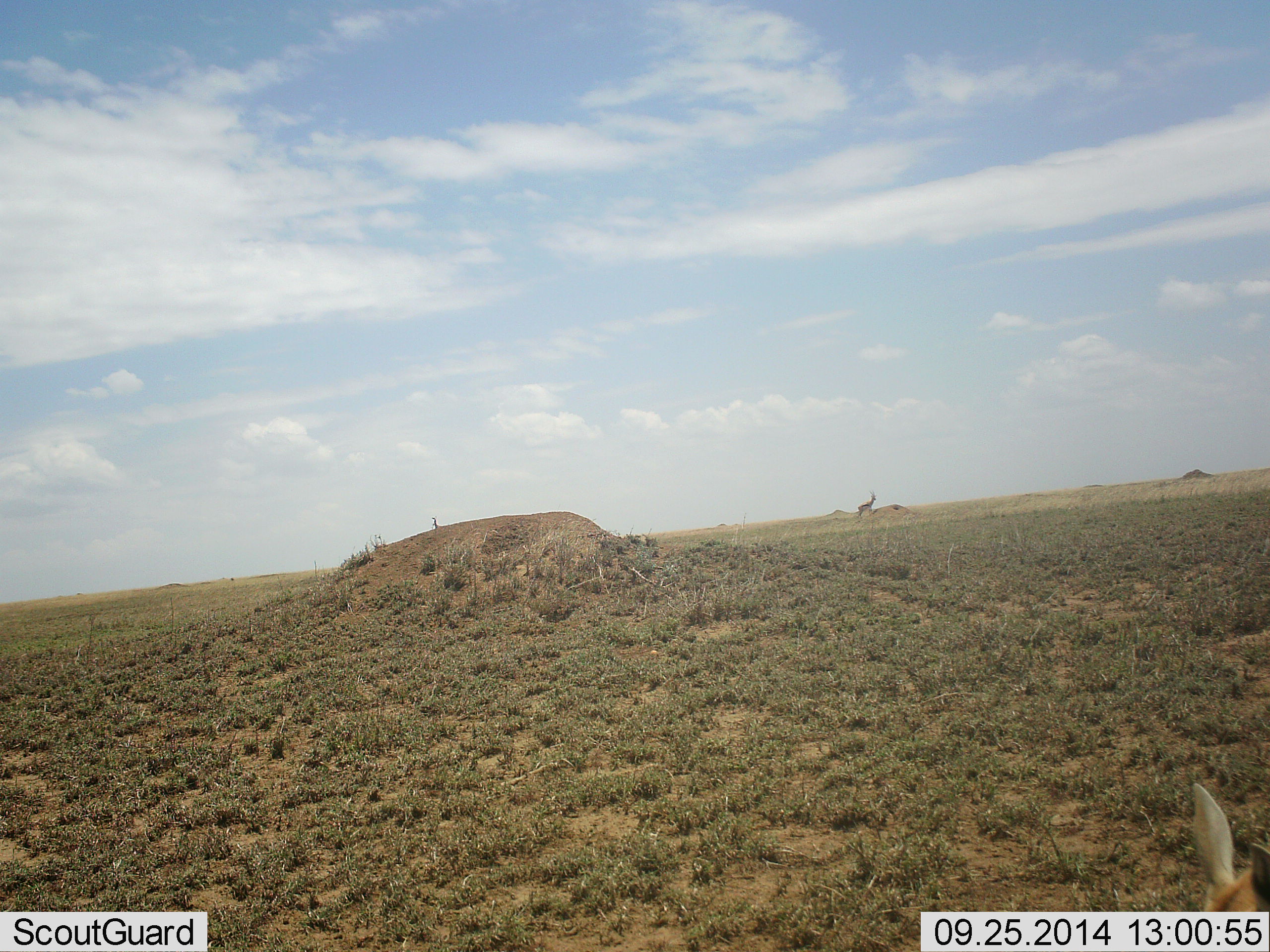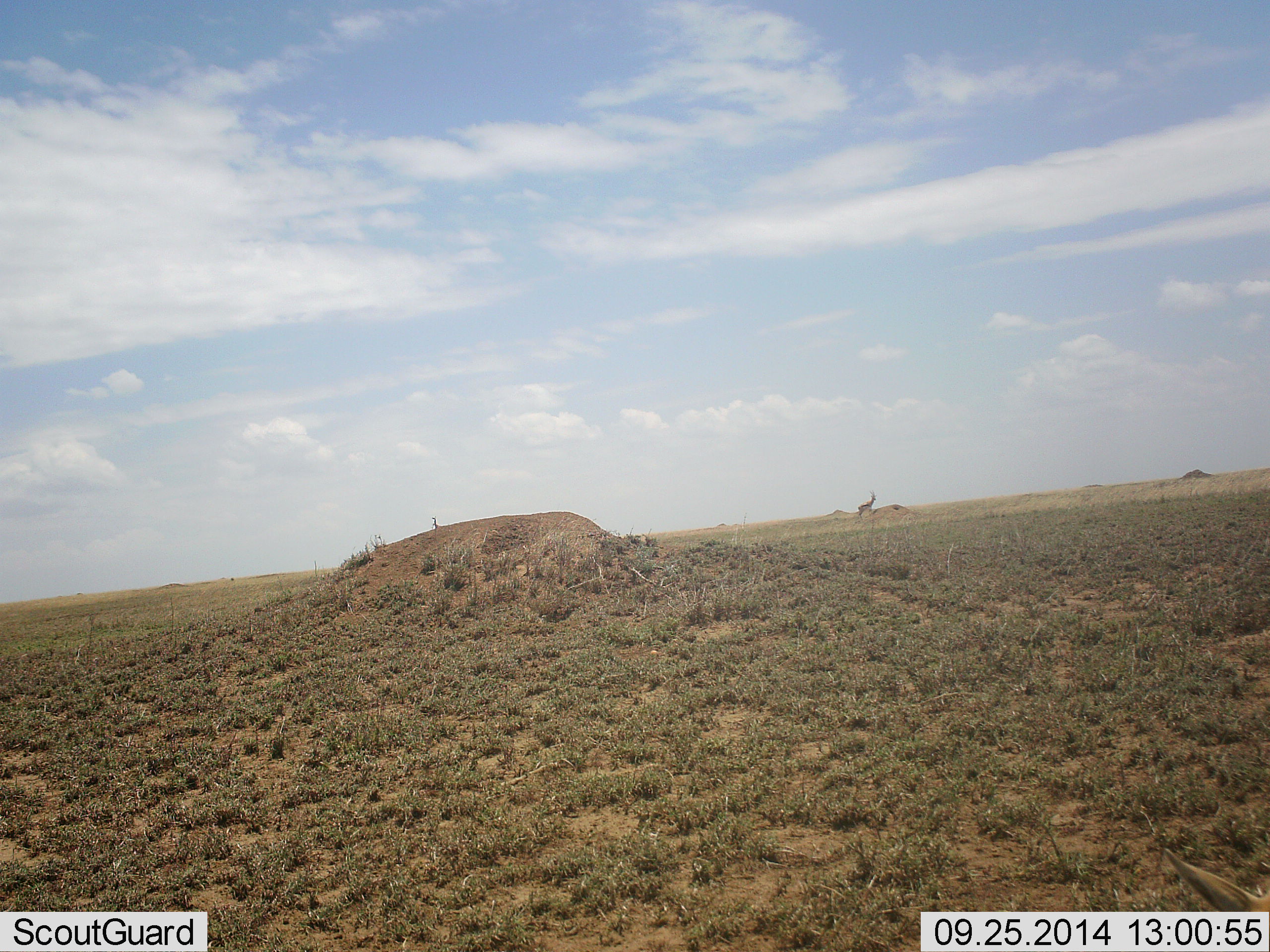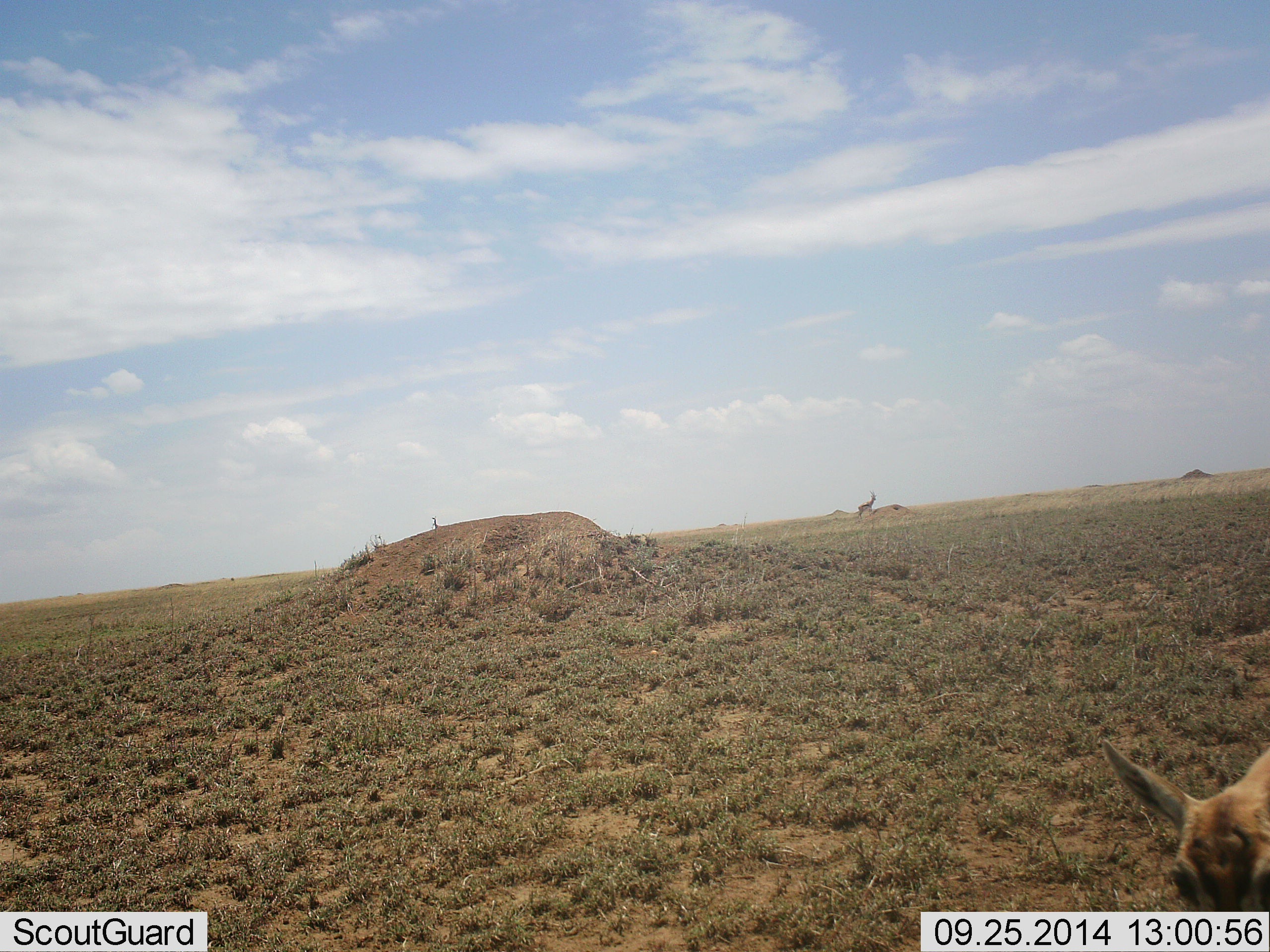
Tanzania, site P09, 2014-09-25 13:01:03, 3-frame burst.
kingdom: Animalia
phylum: Chordata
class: Mammalia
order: Artiodactyla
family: Bovidae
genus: Eudorcas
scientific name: Eudorcas thomsonii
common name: thomson's gazelle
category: gazellethomsons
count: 1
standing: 60%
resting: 0%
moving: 30%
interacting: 10%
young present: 10%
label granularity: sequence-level